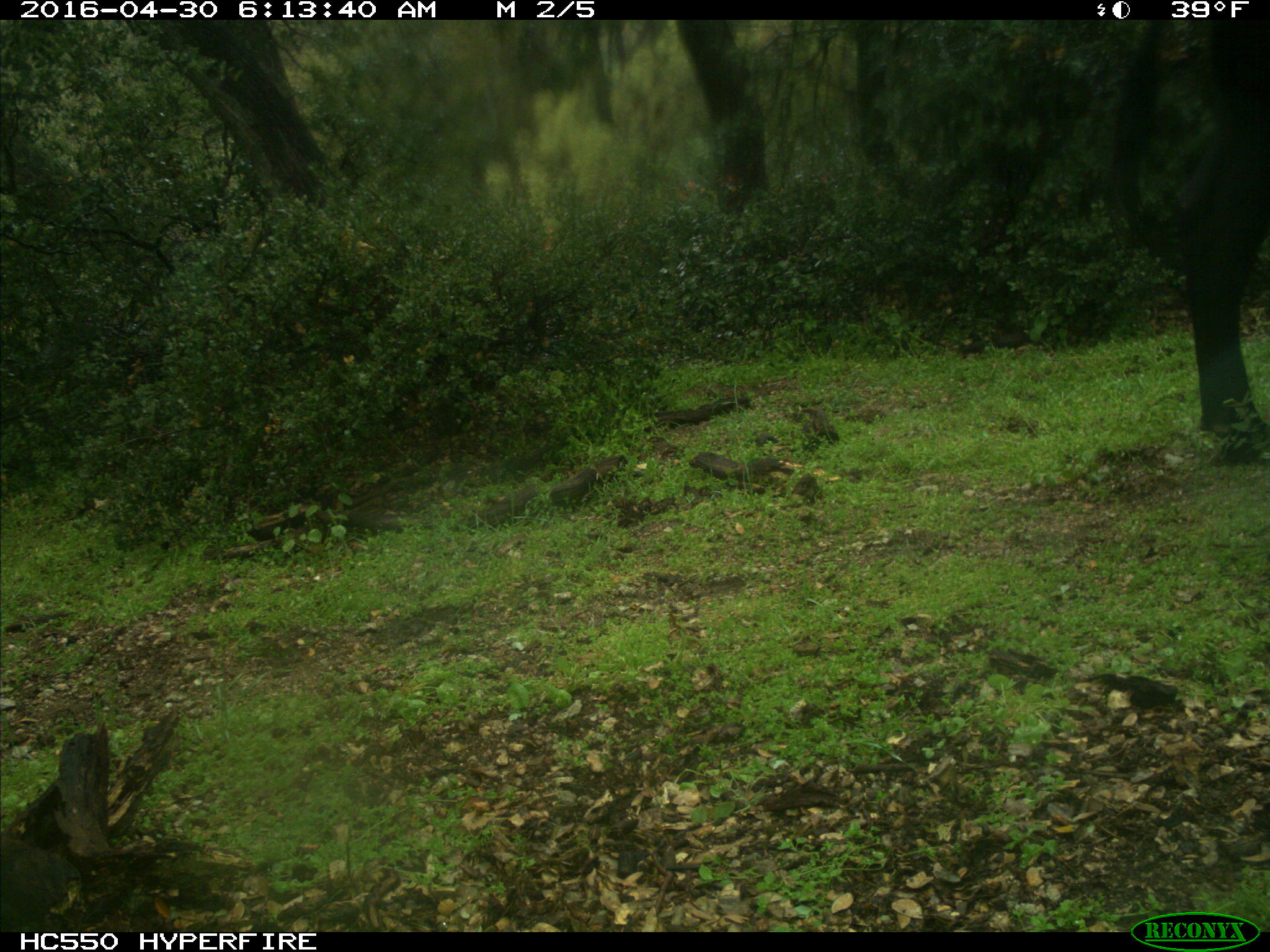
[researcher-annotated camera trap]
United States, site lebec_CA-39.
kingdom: Animalia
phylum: Chordata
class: Mammalia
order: Artiodactyla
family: Bovidae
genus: Bos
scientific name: Bos taurus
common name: domestic cow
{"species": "Bos taurus (domestic cow)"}